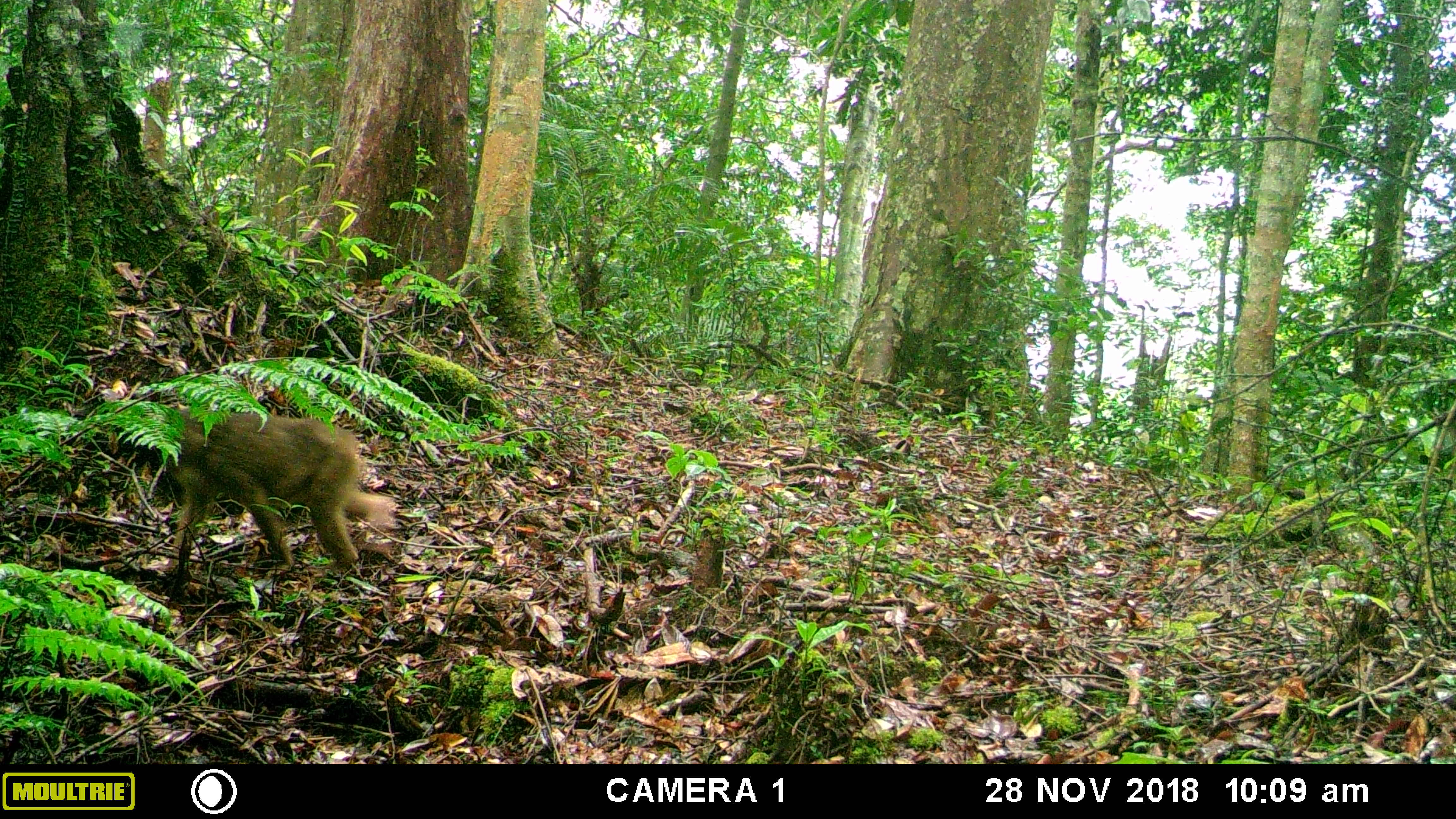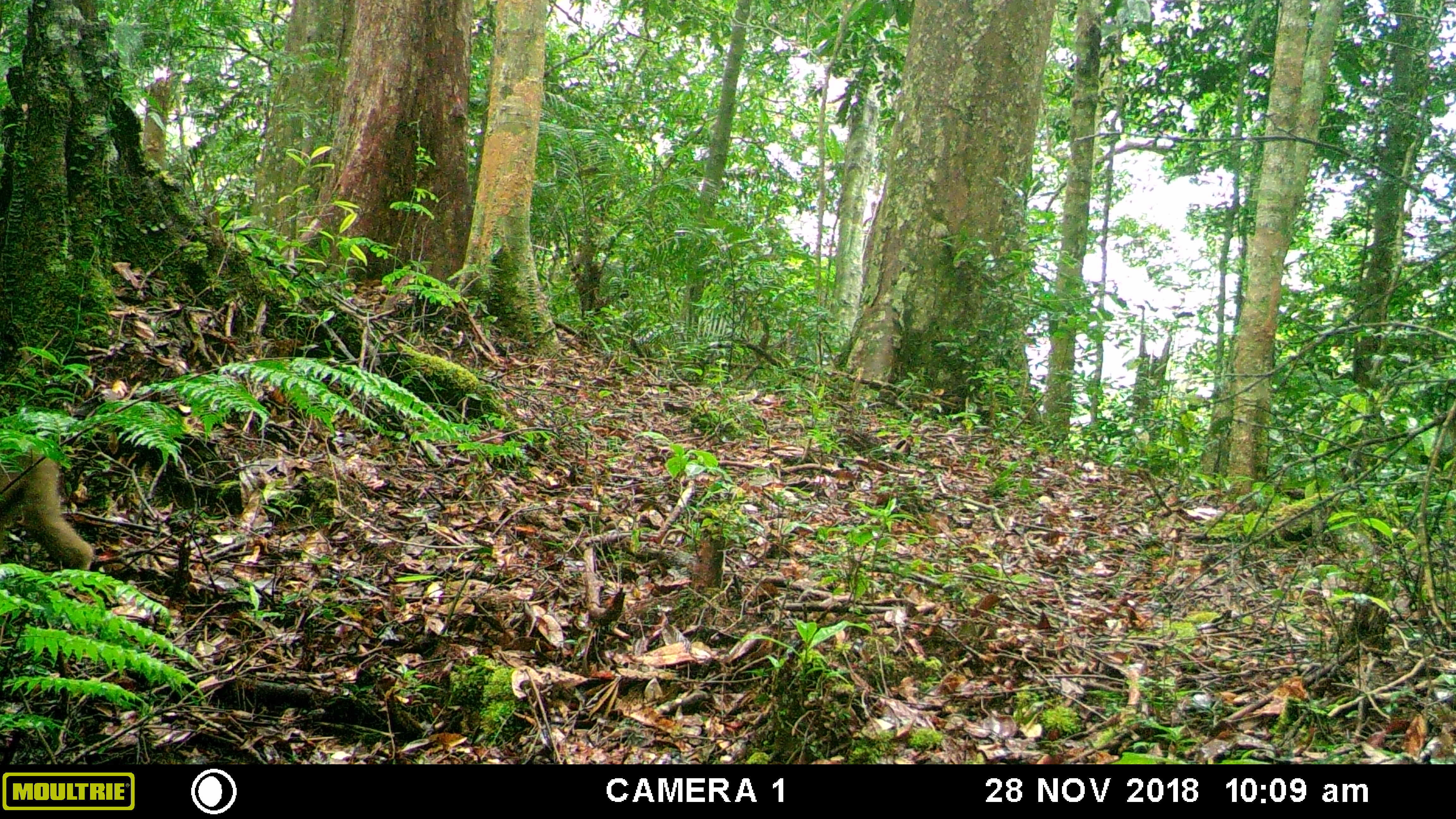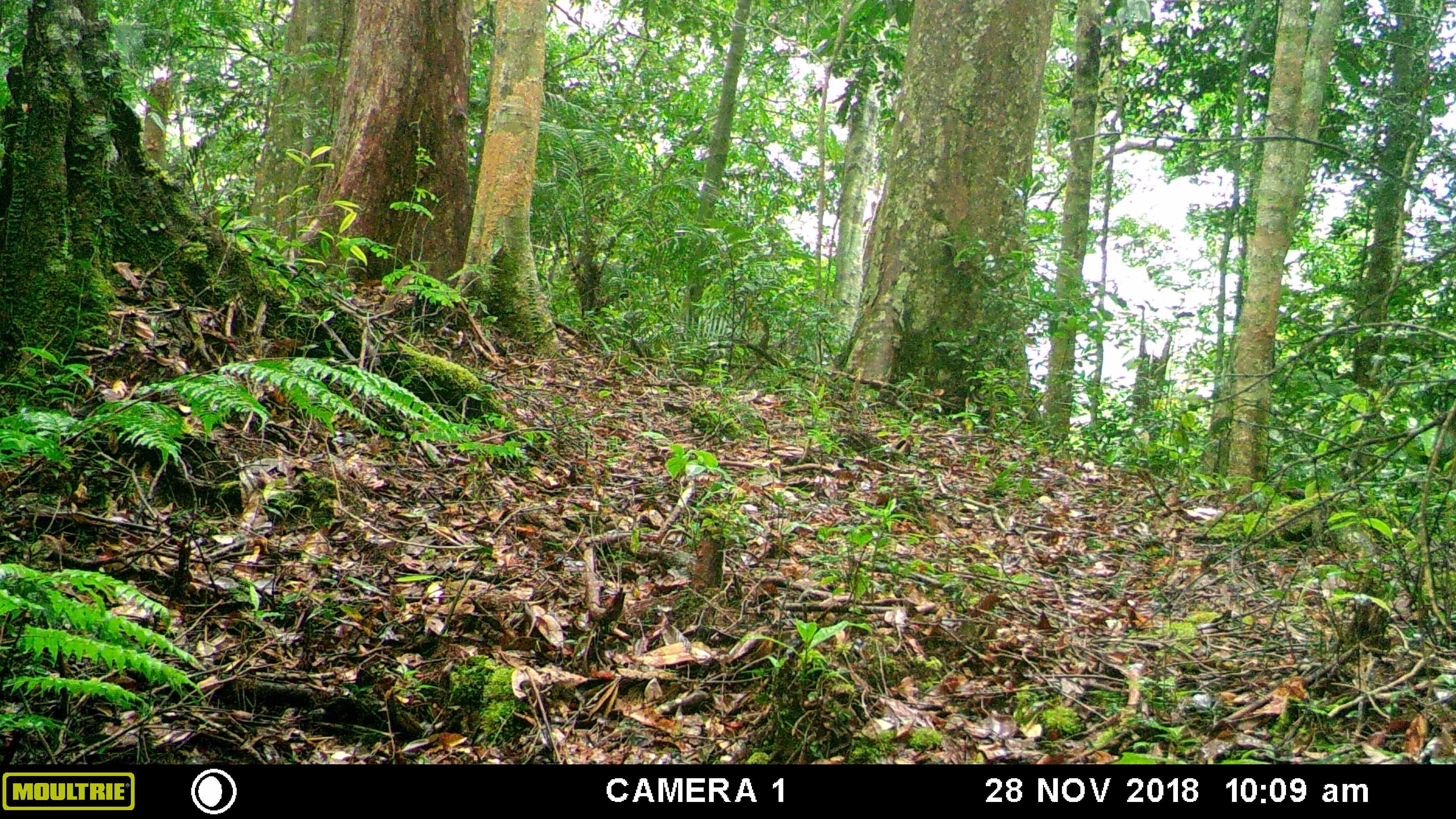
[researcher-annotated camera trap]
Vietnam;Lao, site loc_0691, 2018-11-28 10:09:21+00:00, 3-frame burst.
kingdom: Animalia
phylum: Chordata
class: Mammalia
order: Primates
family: Cercopithecidae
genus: Macaca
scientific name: Macaca arctoides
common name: stump-tailed macaque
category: stump tailed macaque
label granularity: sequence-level